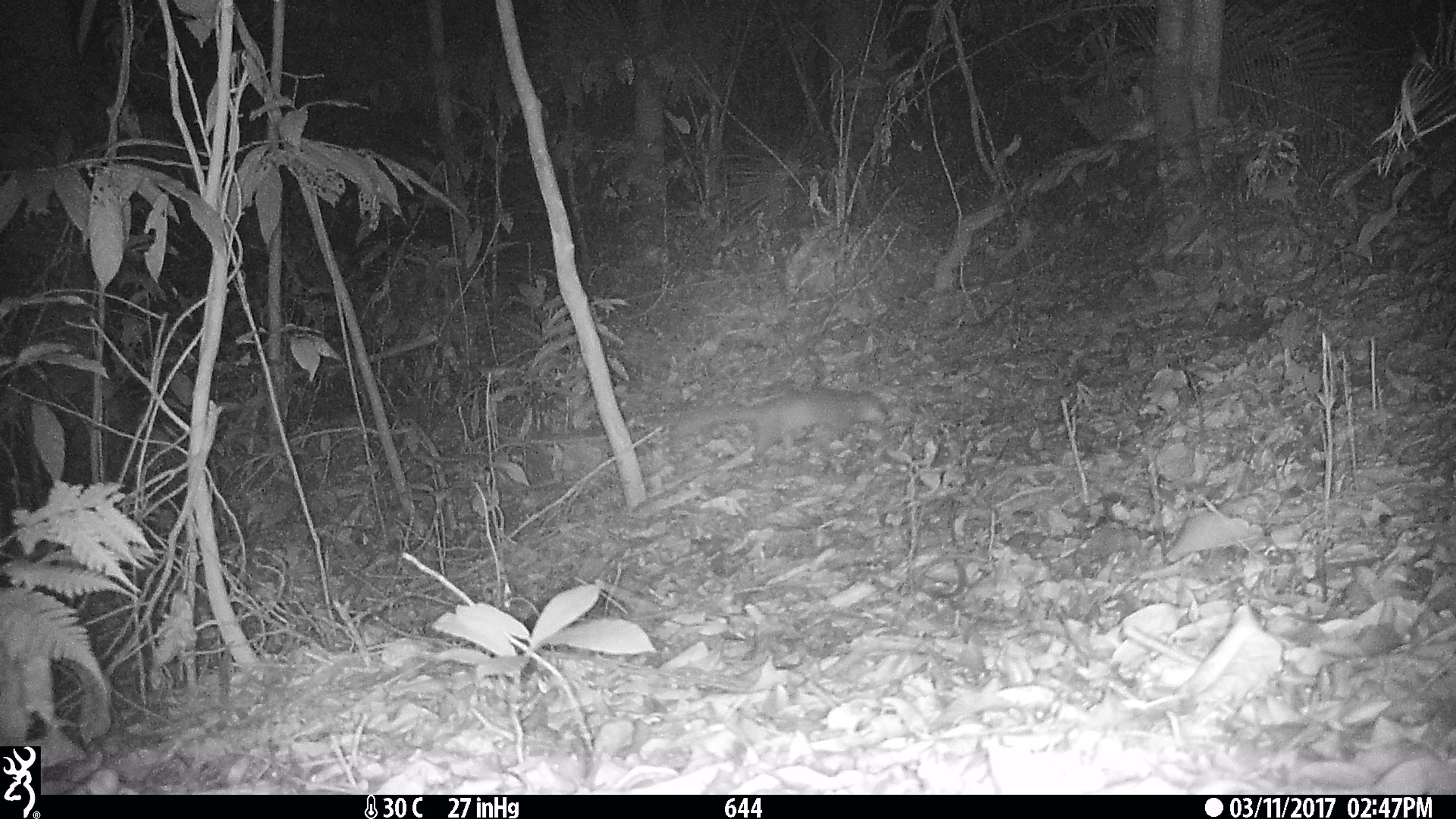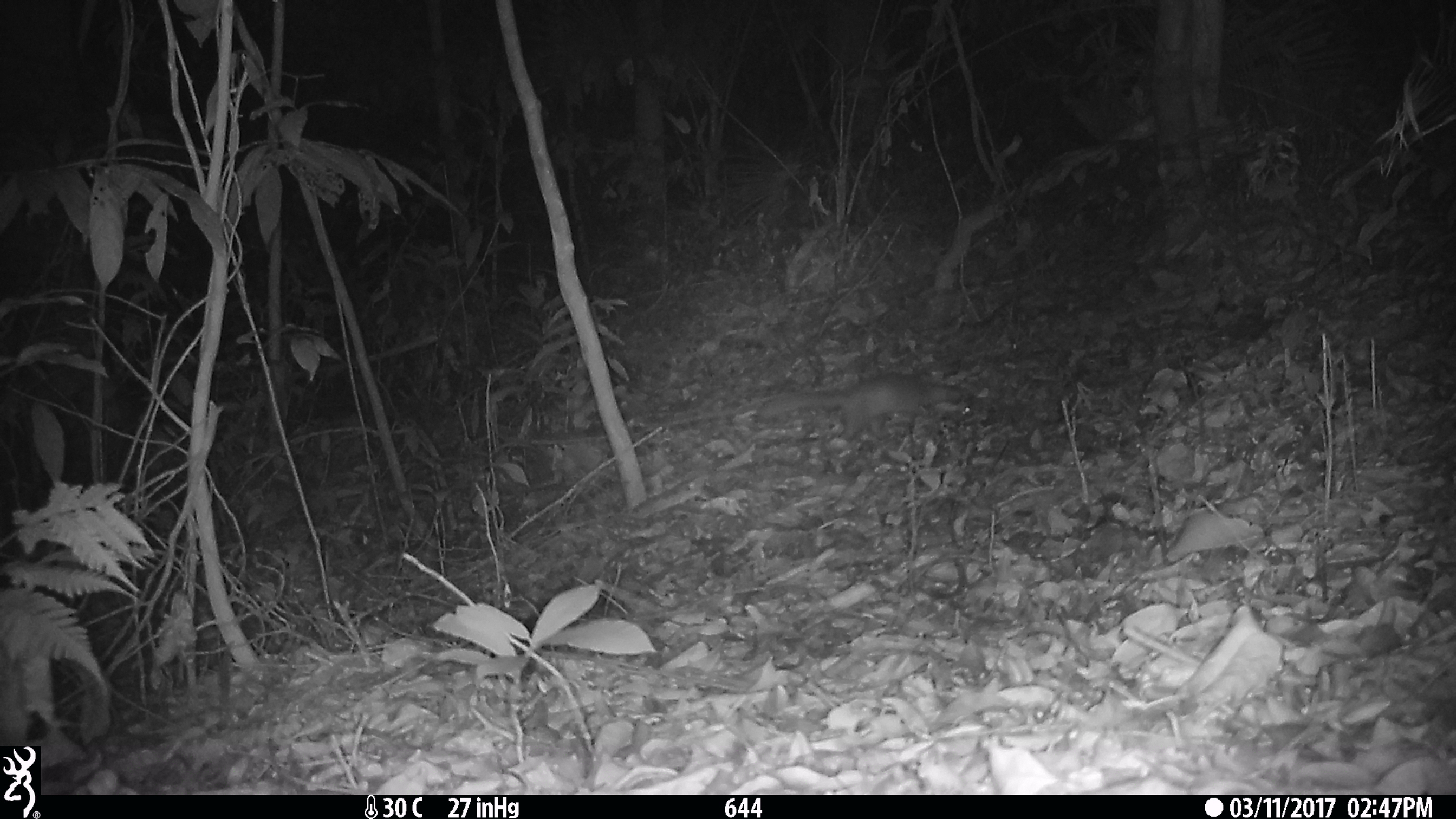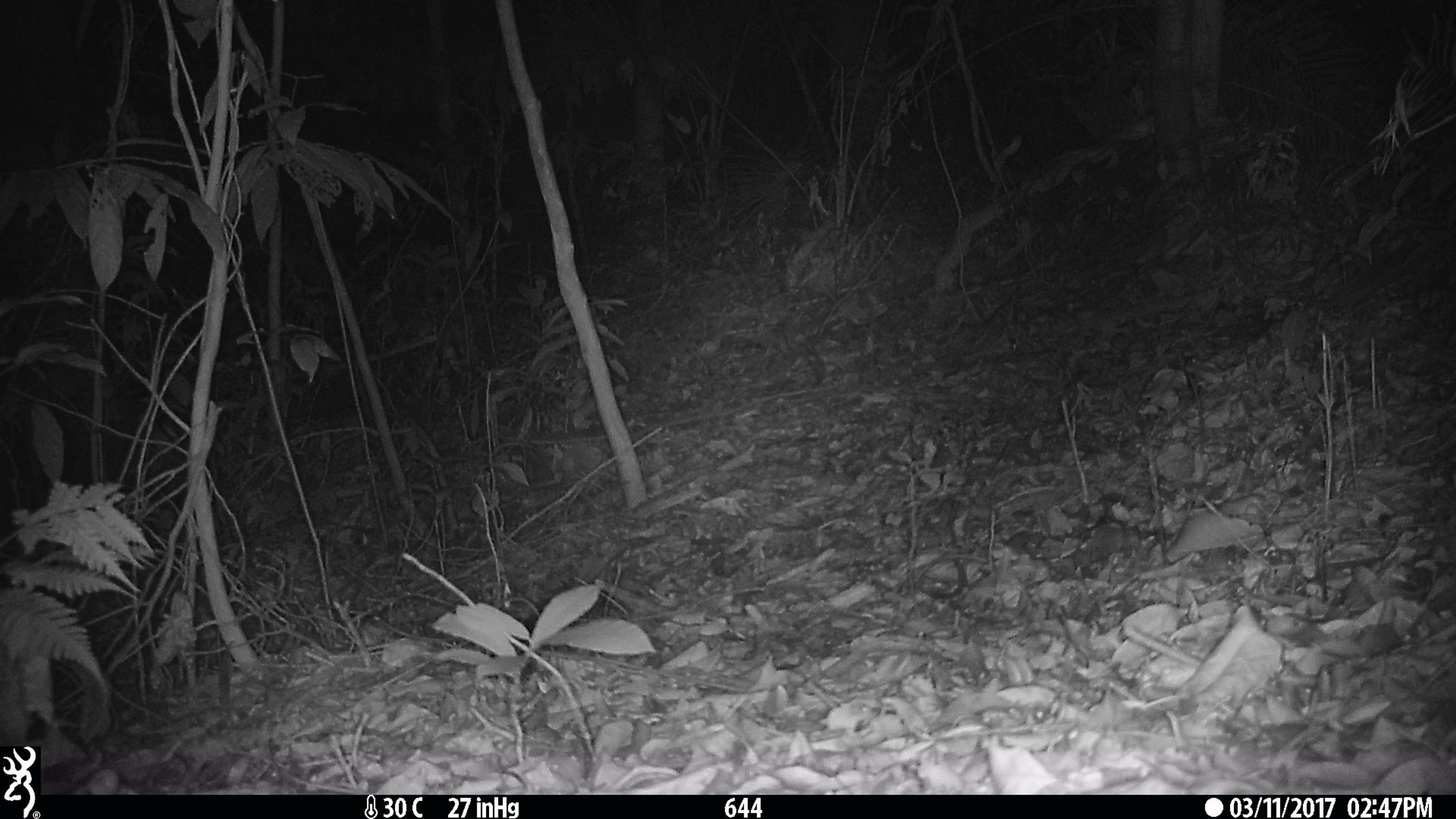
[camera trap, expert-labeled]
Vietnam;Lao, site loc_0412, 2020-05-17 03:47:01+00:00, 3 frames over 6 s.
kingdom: Animalia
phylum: Chordata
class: Mammalia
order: Carnivora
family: Mustelidae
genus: Melogale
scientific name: Melogale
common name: ferret badger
Ferret badger (Melogale). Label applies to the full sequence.